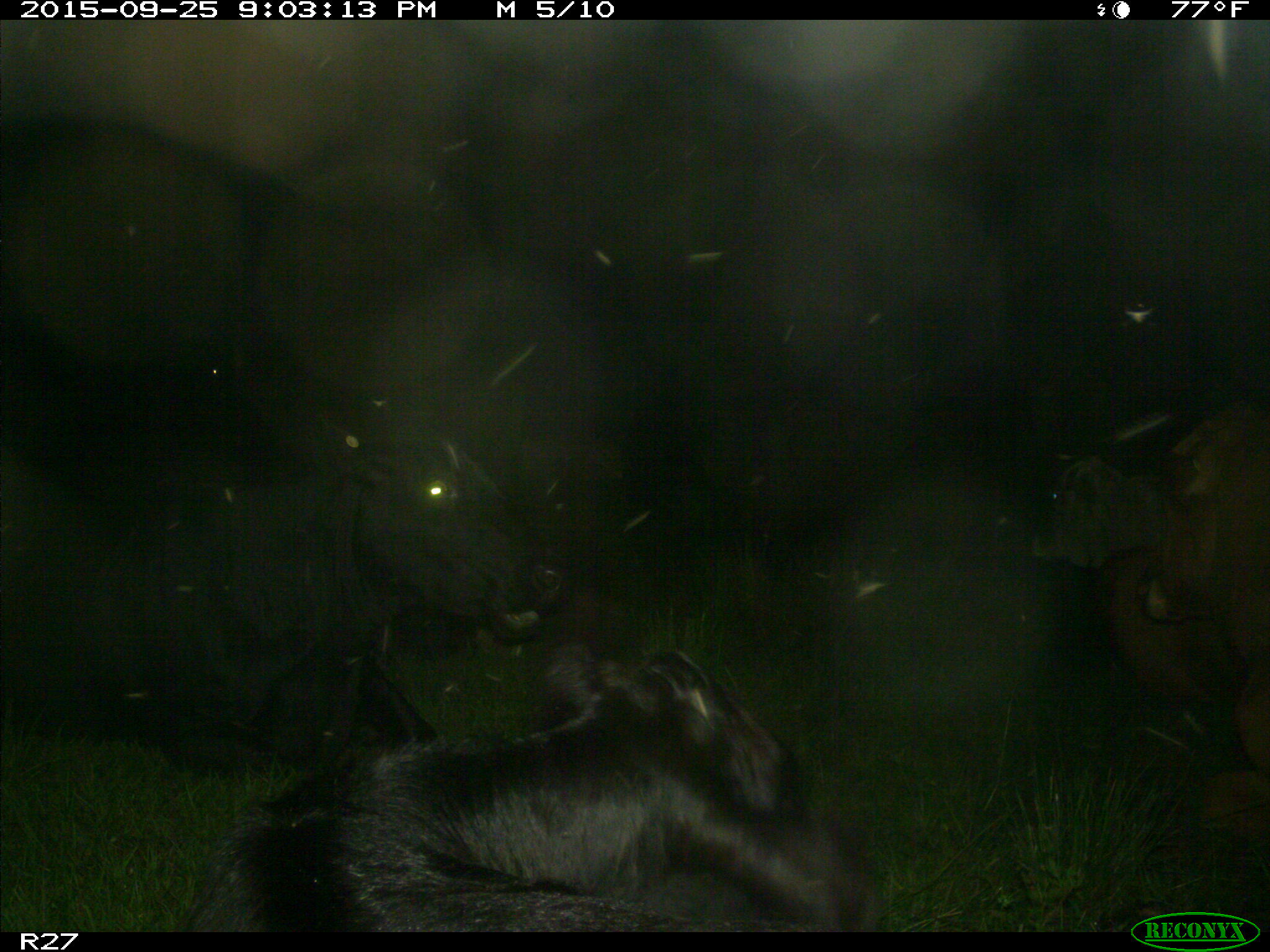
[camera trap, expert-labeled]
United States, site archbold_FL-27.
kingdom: Animalia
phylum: Chordata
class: Mammalia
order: Artiodactyla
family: Bovidae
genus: Bos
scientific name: Bos taurus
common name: domestic cow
Bos taurus (domestic cow).